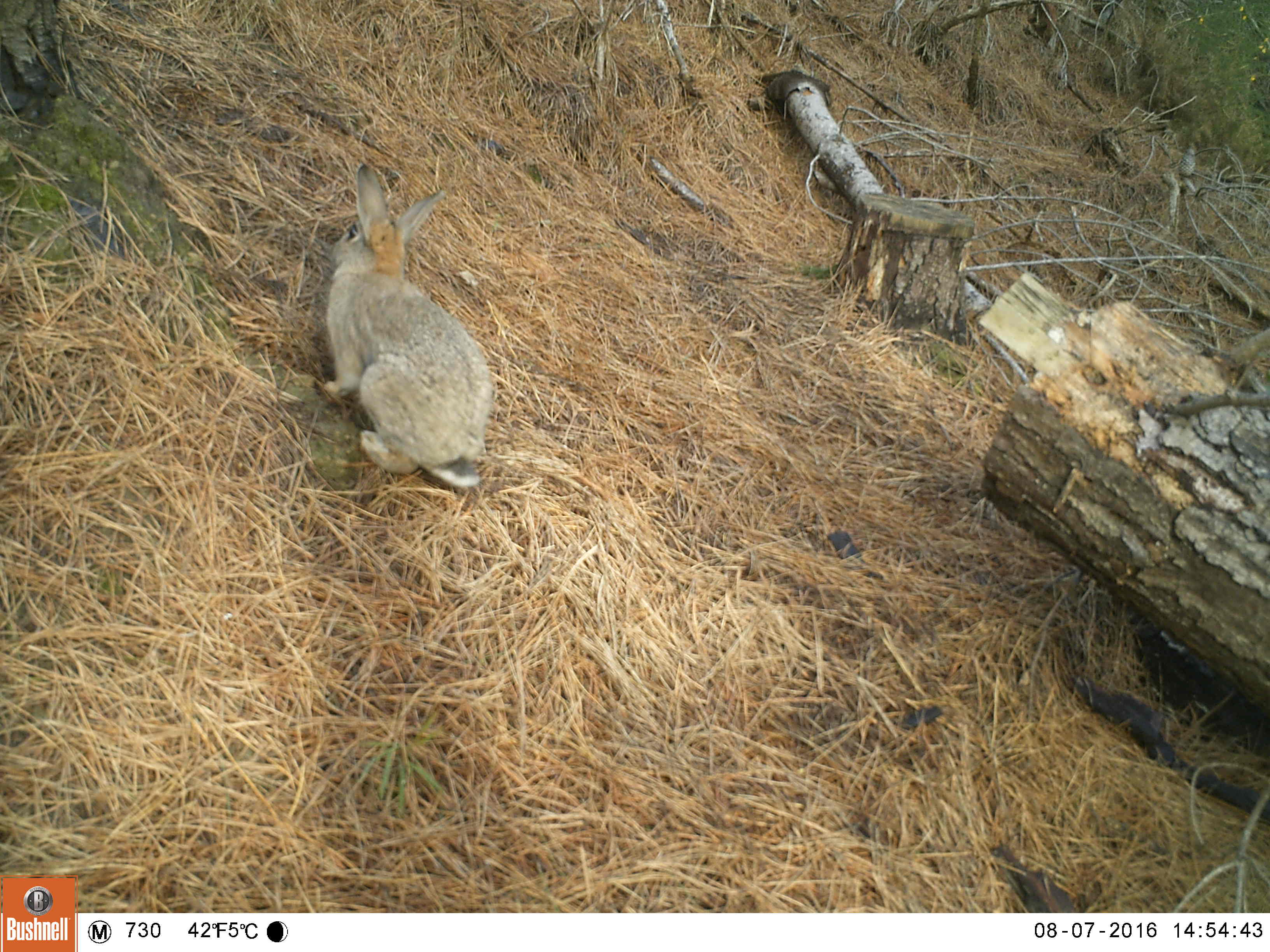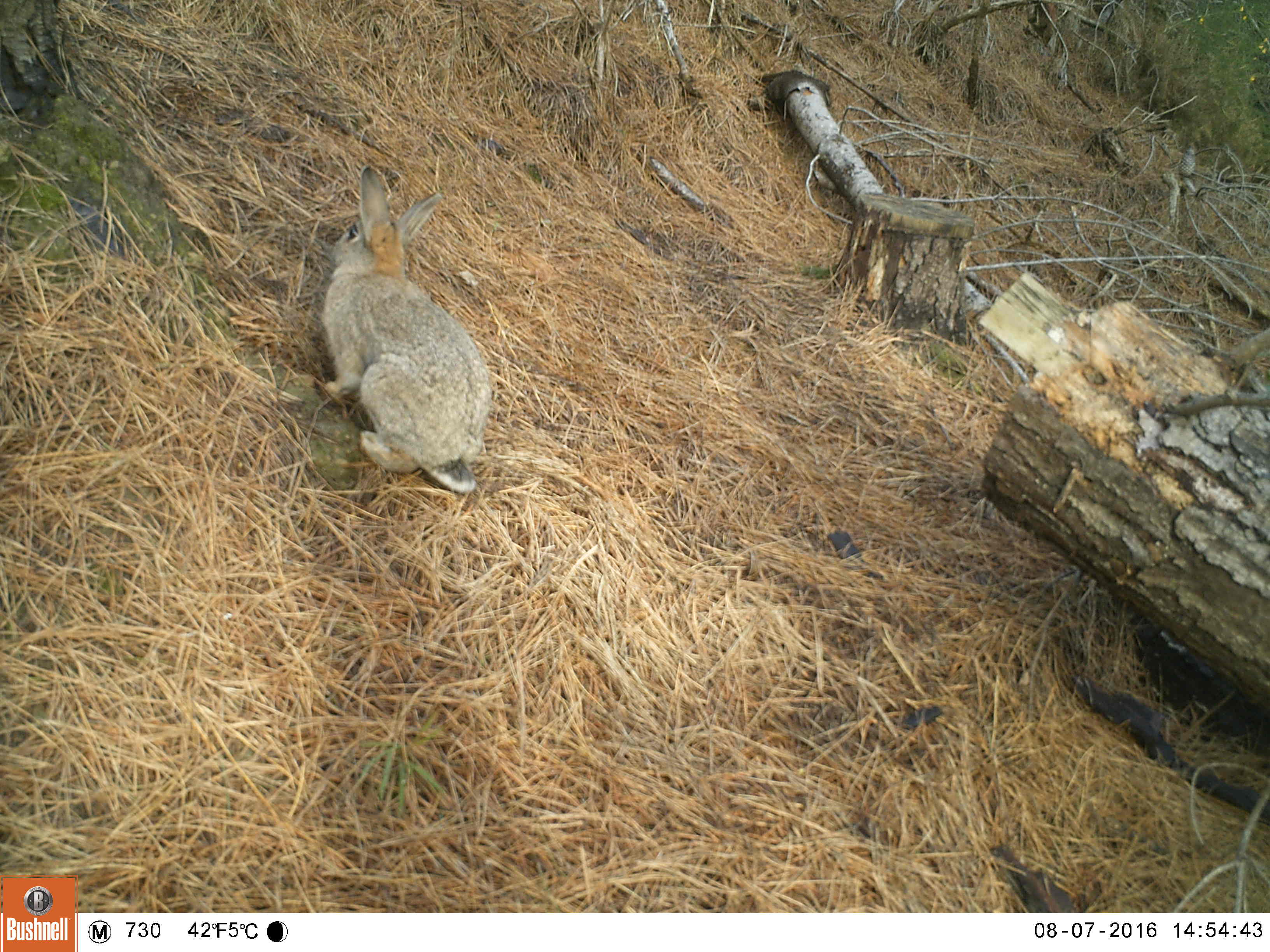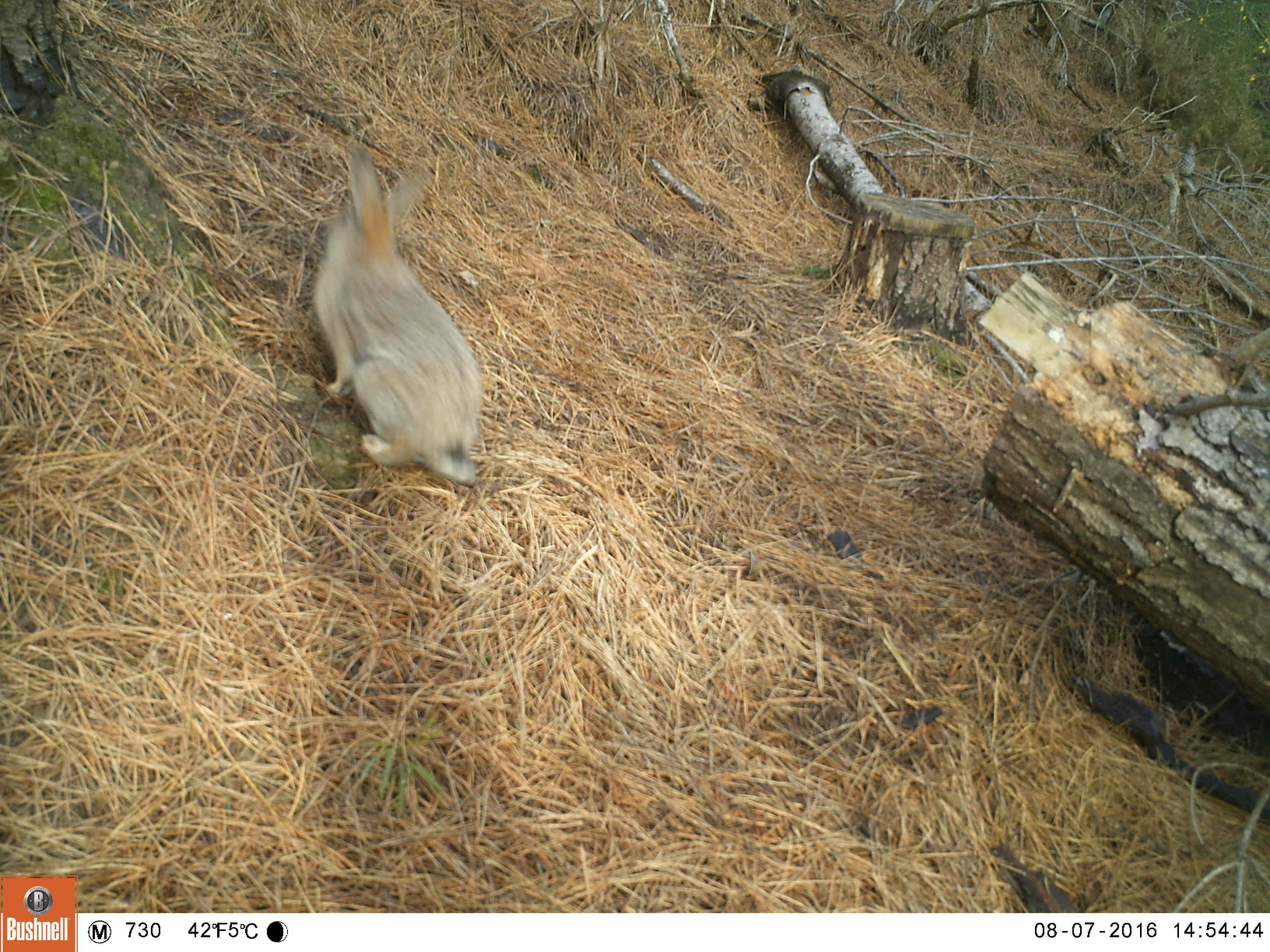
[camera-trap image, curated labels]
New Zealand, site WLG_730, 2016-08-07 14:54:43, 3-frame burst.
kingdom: Animalia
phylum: Chordata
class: Mammalia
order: Lagomorpha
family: Leporidae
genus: Oryctolagus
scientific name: Oryctolagus cuniculus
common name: european rabbit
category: rabbit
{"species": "rabbit (european rabbit) (Oryctolagus cuniculus)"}